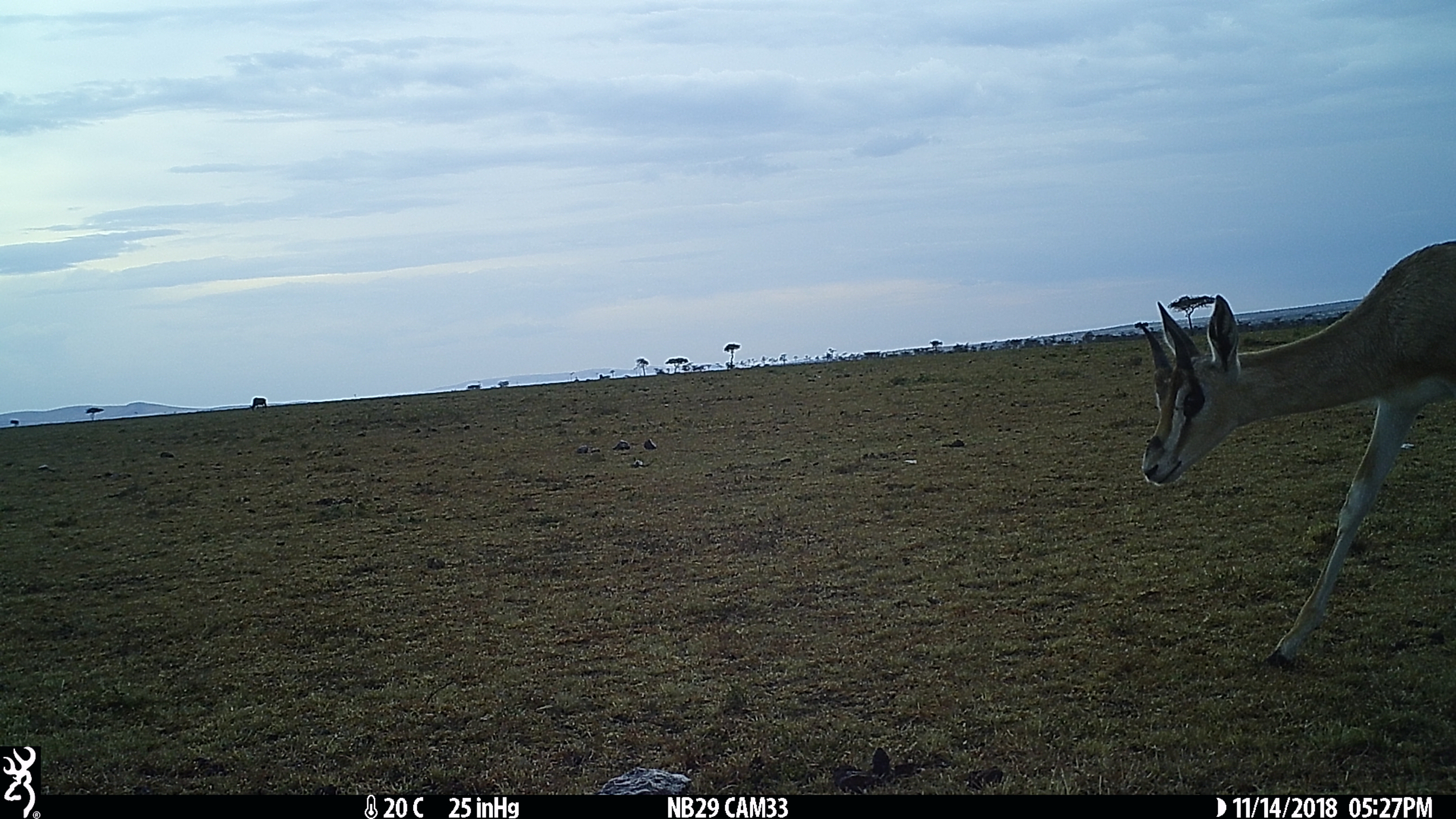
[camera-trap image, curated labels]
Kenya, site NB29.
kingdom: Animalia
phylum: Chordata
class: Mammalia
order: Artiodactyla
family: Bovidae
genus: Eudorcas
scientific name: Eudorcas thomsonii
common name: thomon's gazelle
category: gazelle thomsons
Gazelle thomsons (thomon's gazelle) (Eudorcas thomsonii).